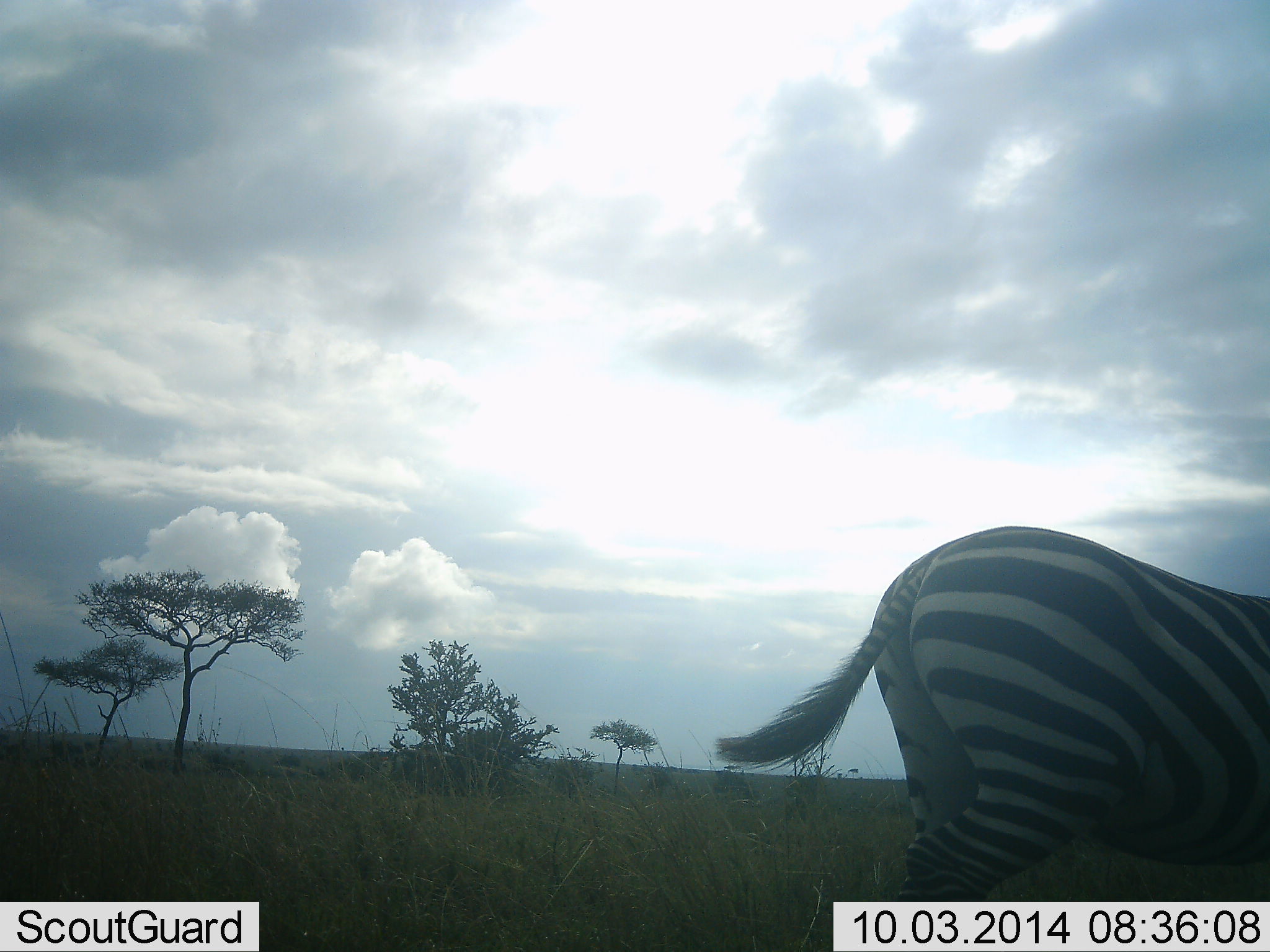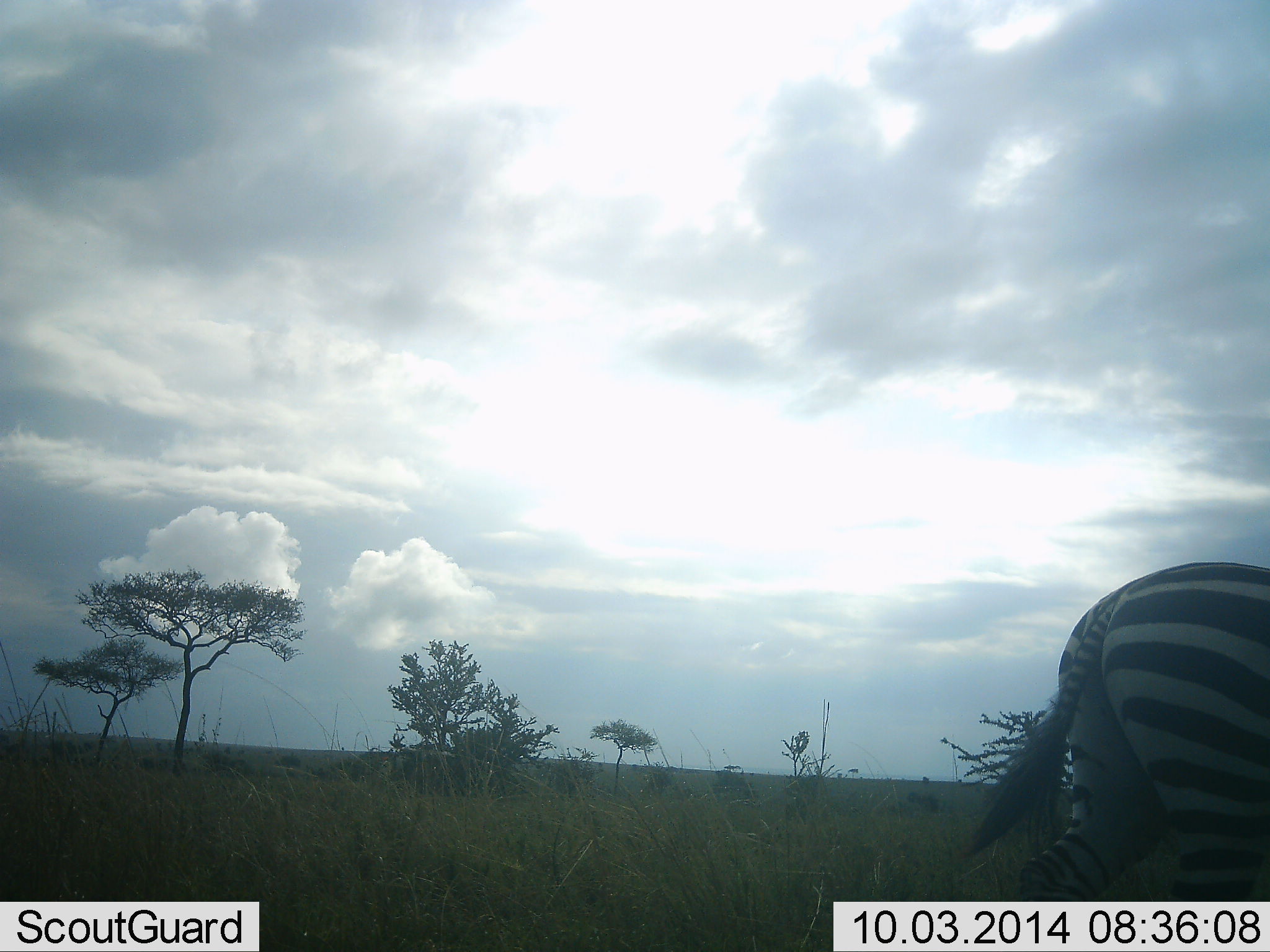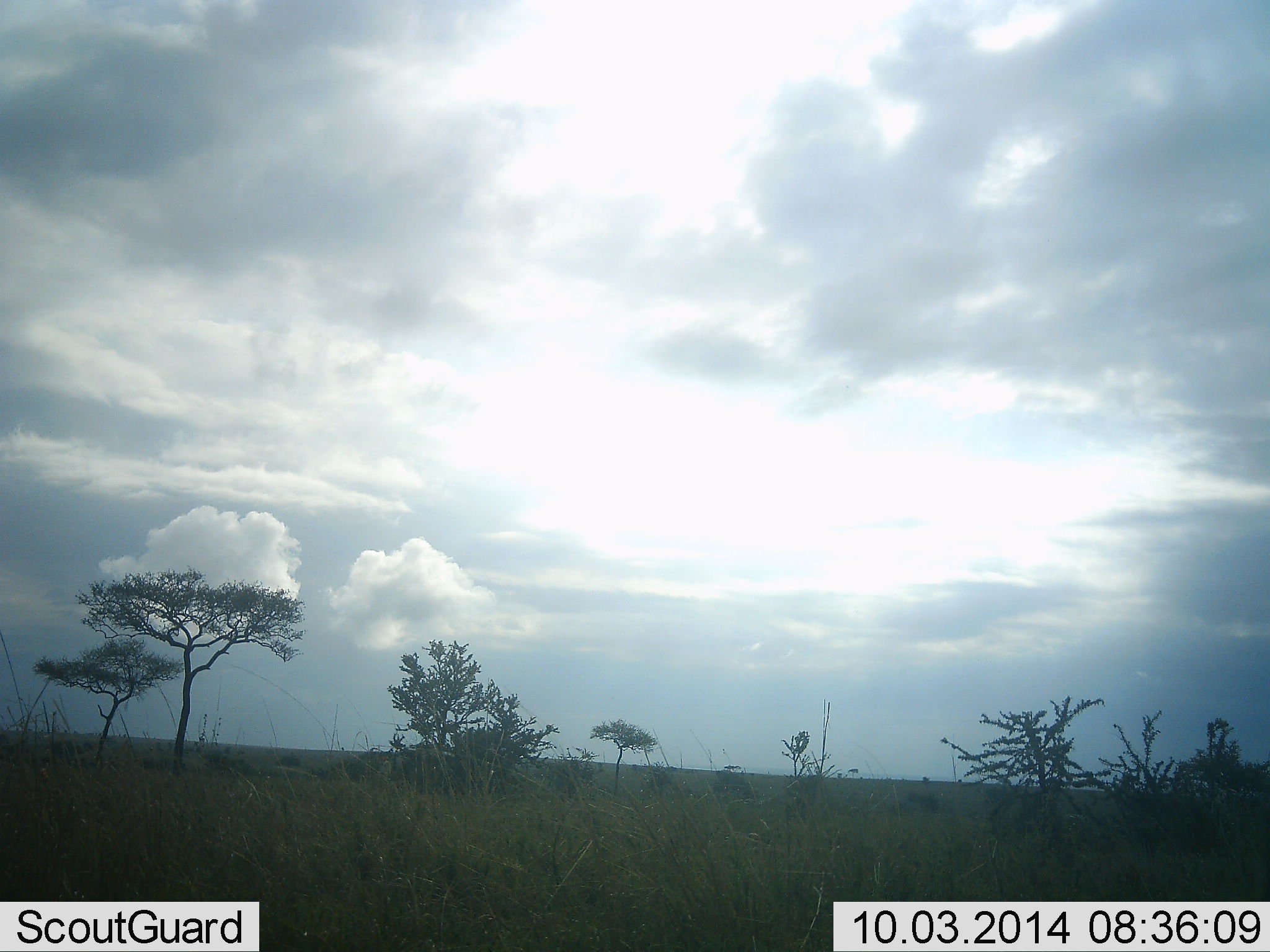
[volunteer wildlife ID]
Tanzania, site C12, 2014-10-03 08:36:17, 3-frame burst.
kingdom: Animalia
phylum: Chordata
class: Mammalia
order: Perissodactyla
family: Equidae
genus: Equus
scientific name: Equus quagga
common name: plains zebra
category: zebra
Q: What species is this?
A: Zebra (plains zebra) (Equus quagga).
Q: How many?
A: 1.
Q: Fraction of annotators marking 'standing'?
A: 0%.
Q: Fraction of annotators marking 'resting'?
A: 0%.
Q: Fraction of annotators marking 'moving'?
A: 100%.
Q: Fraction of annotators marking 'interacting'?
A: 0%.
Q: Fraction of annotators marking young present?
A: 0%.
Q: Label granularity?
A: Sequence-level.